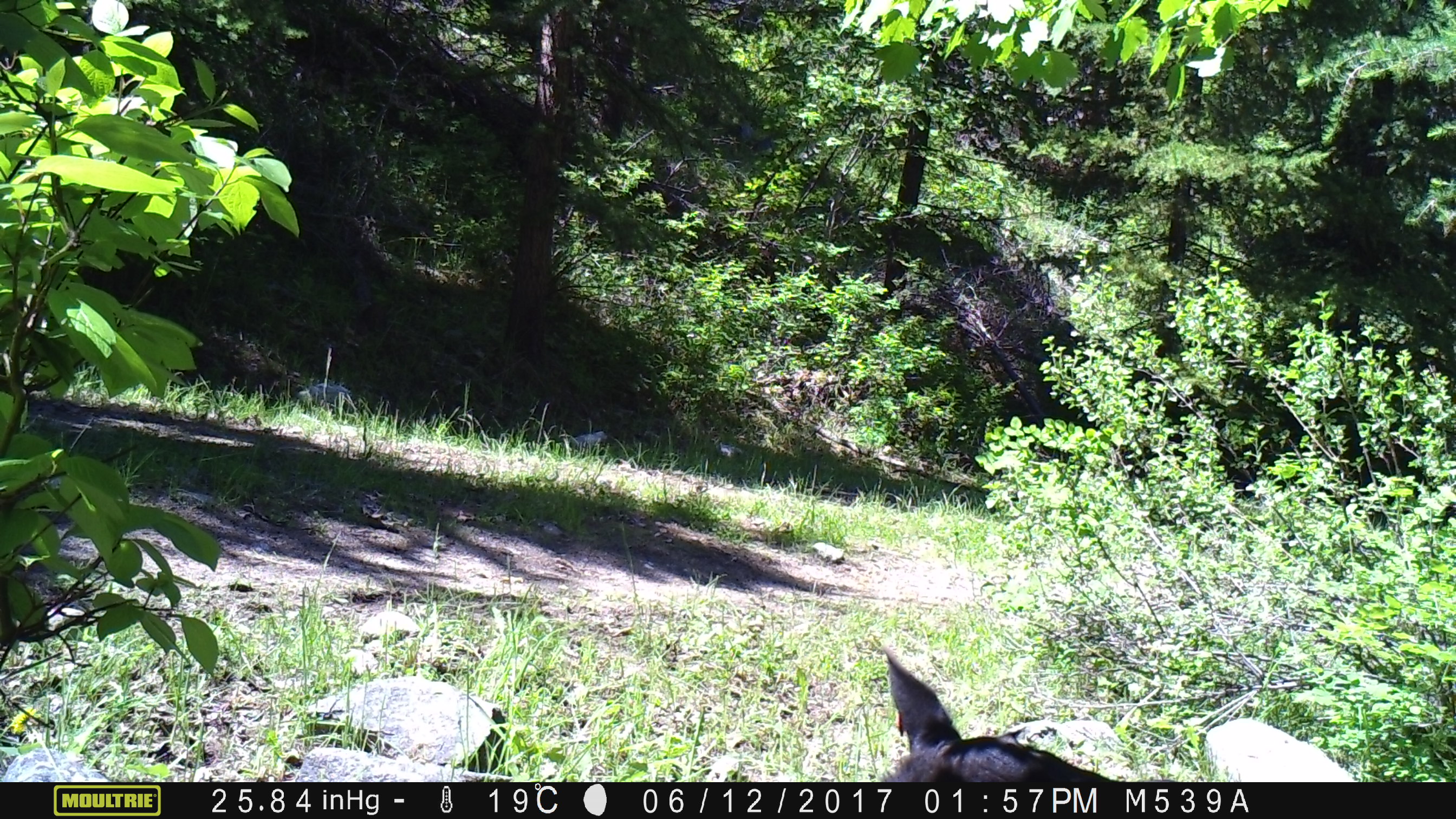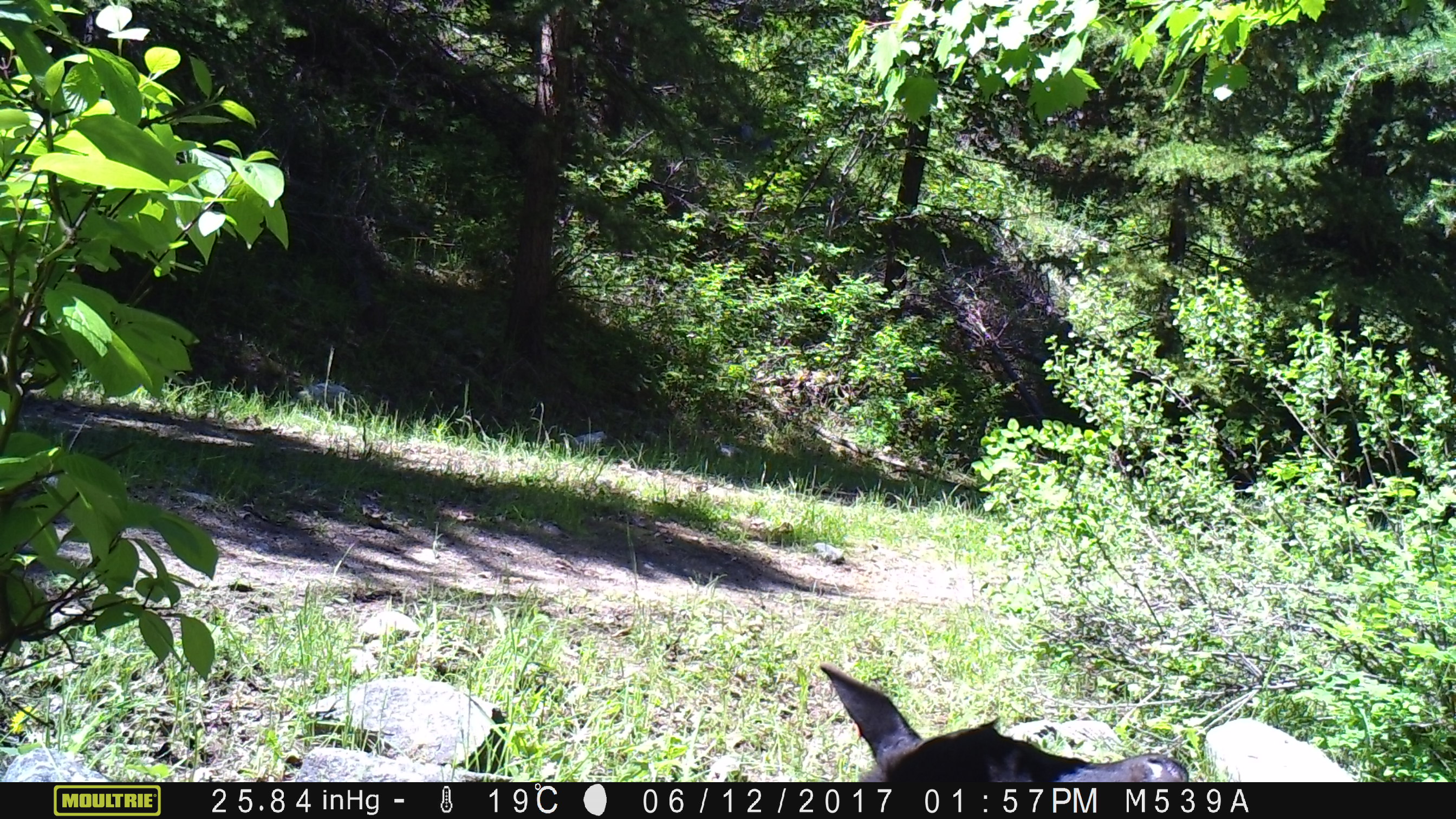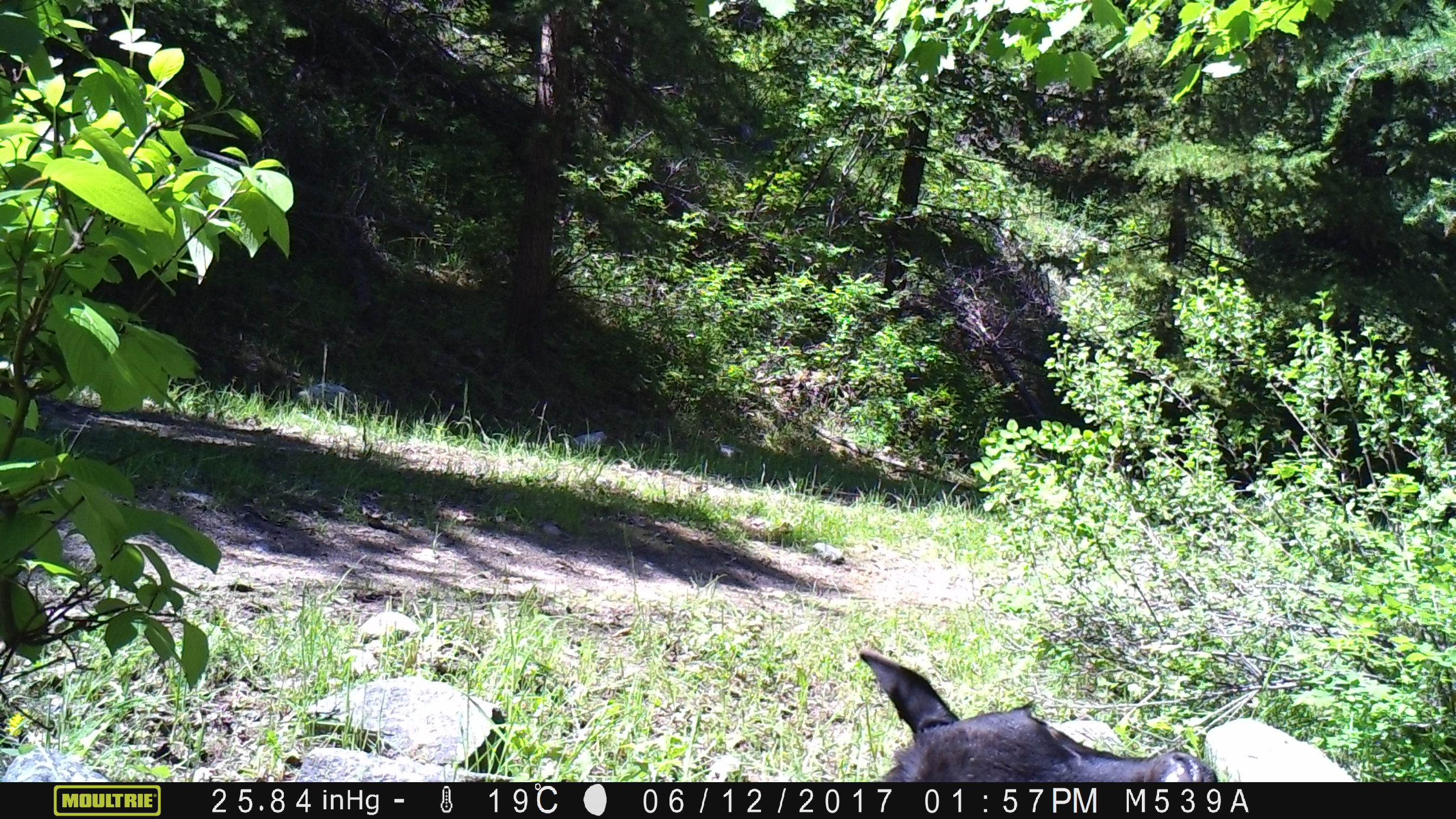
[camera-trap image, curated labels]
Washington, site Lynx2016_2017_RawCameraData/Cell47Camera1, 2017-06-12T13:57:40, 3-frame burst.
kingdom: Animalia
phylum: Chordata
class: Mammalia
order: Artiodactyla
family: Bovidae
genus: Bos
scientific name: Bos taurus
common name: domestic cattle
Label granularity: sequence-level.